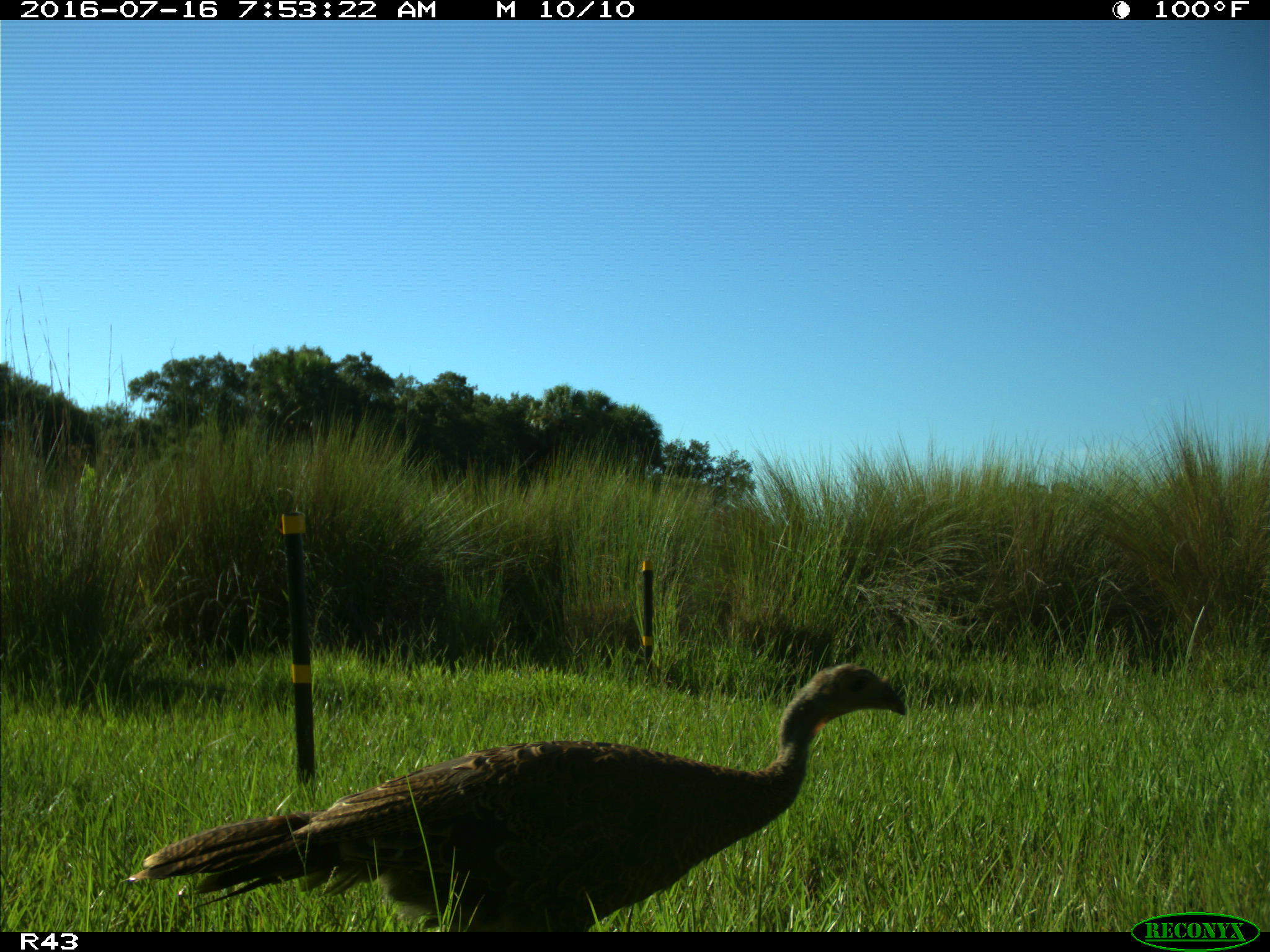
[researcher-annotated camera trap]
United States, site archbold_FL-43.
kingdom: Animalia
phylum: Chordata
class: Aves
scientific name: Aves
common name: birds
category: unidentified bird